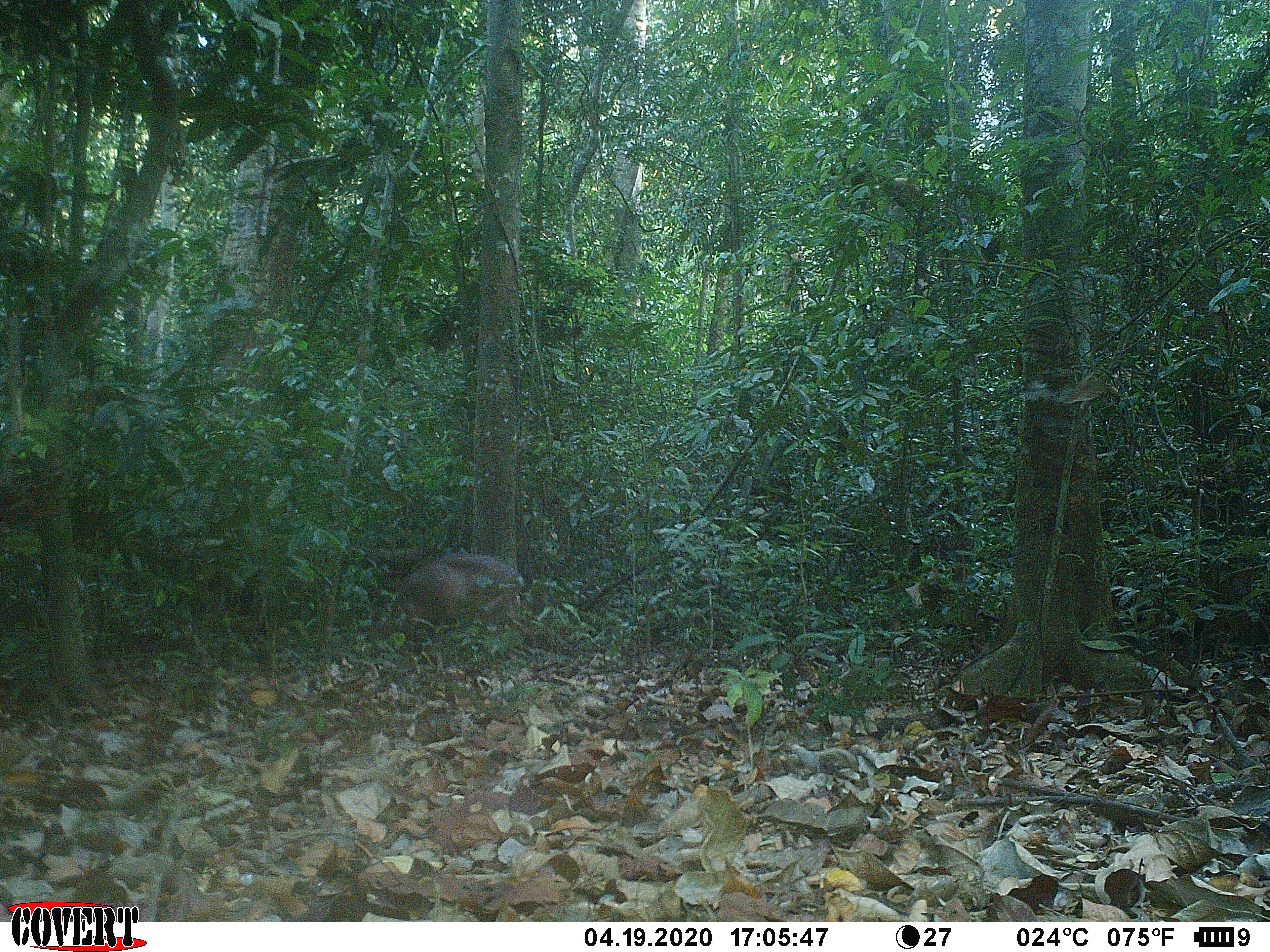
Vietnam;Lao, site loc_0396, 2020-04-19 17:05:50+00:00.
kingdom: Animalia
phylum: Chordata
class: Mammalia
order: Artiodactyla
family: Cervidae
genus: Muntiacus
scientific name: Muntiacus vuquangensis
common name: large-antlered muntjac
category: large antlered muntjac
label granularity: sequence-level